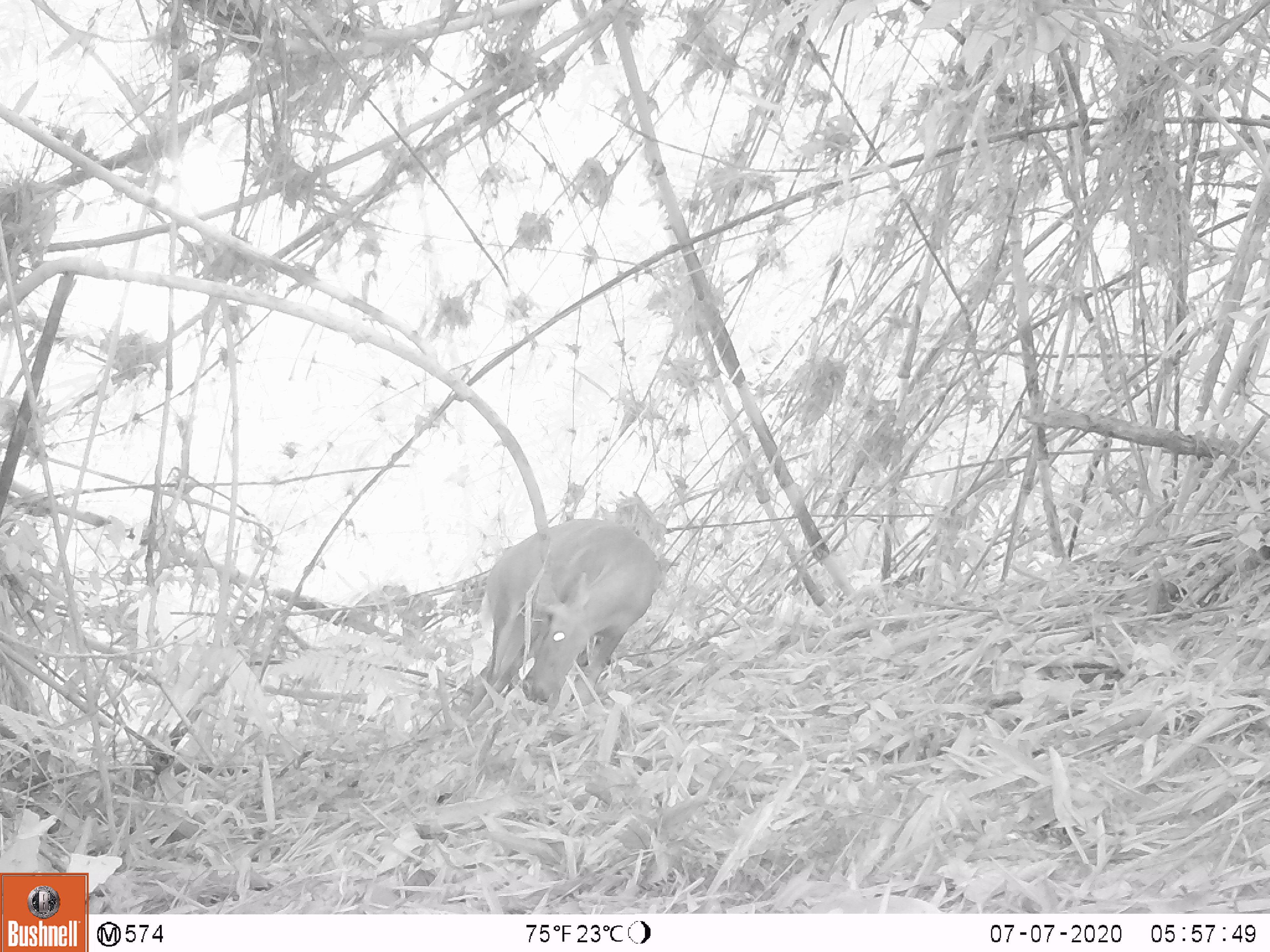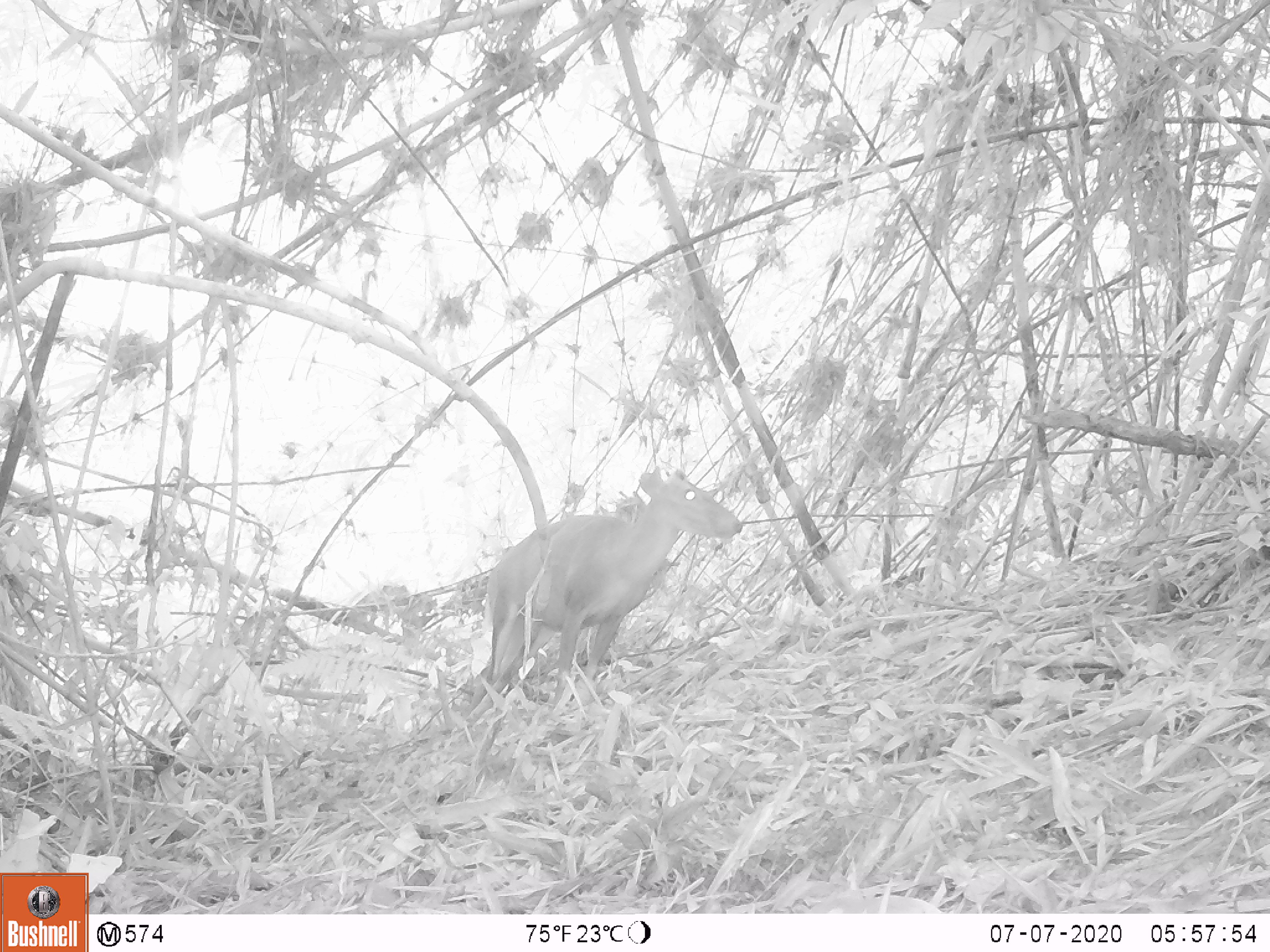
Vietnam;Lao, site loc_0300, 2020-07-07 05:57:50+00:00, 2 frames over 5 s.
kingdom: Animalia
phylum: Chordata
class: Mammalia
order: Artiodactyla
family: Cervidae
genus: Muntiacus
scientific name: Muntiacus rooseveltorum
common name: roosevelt's muntjac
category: roosevelts muntjac group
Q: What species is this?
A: Roosevelts muntjac group (roosevelt's muntjac) (Muntiacus rooseveltorum).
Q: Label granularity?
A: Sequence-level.